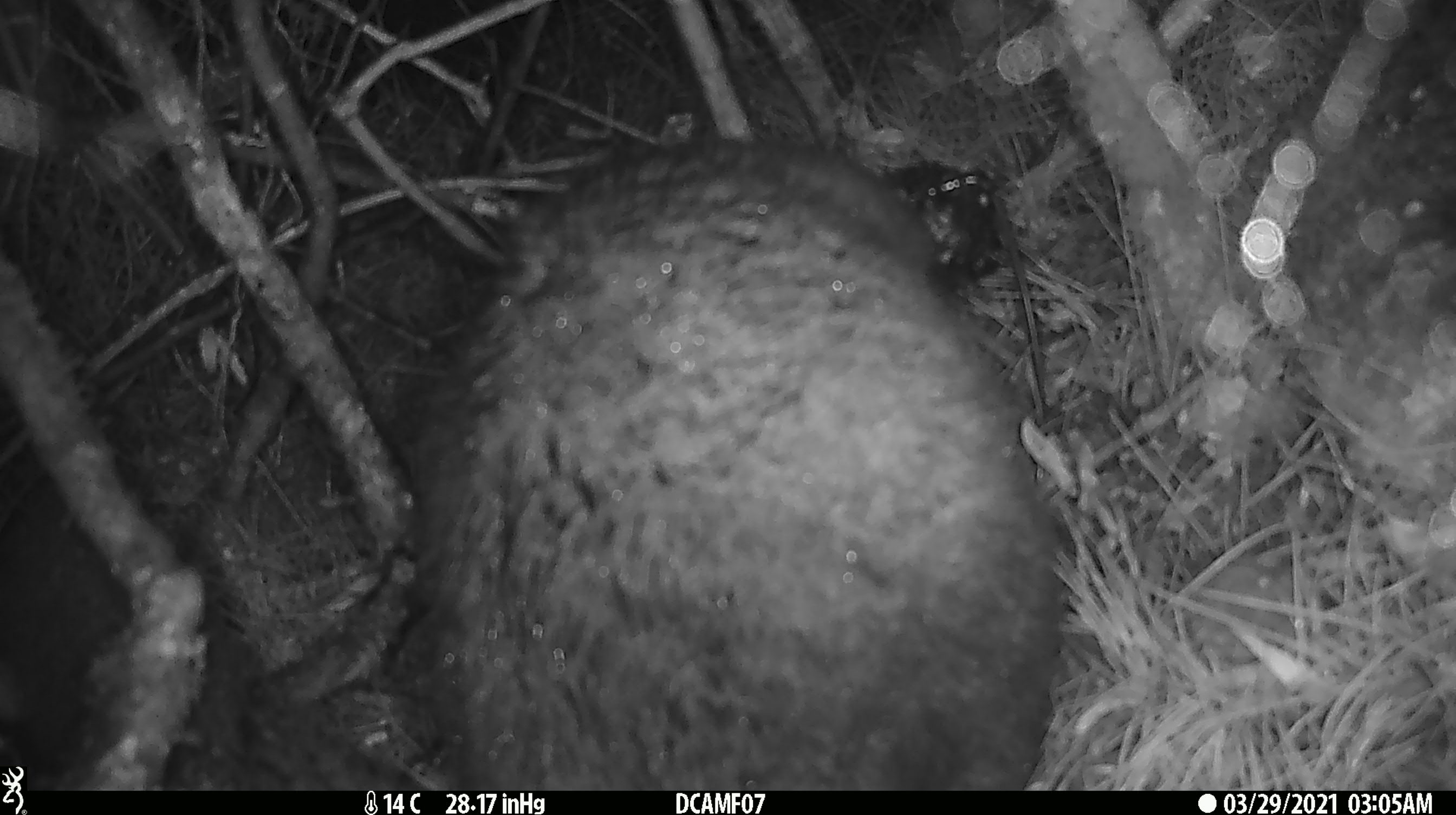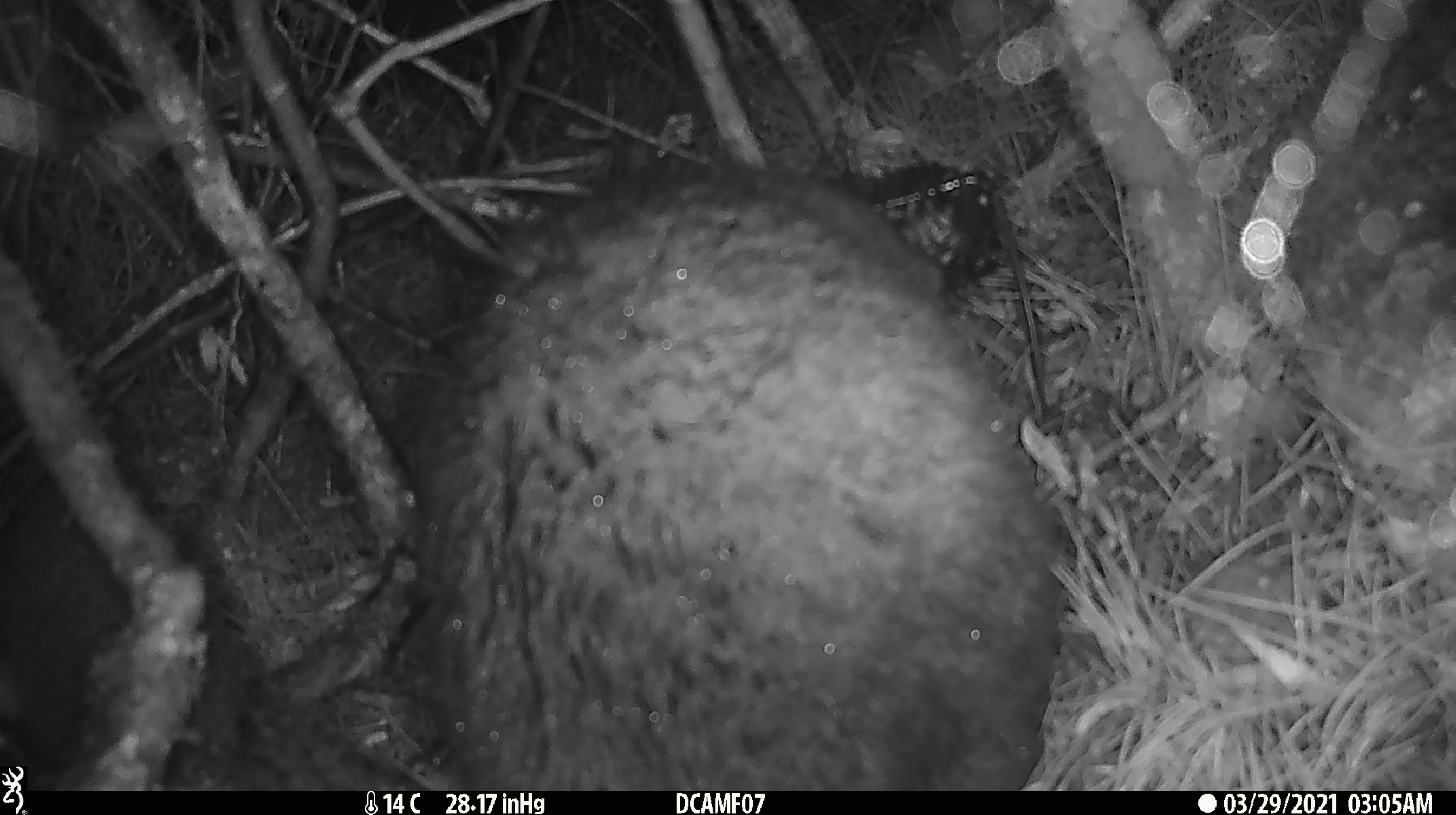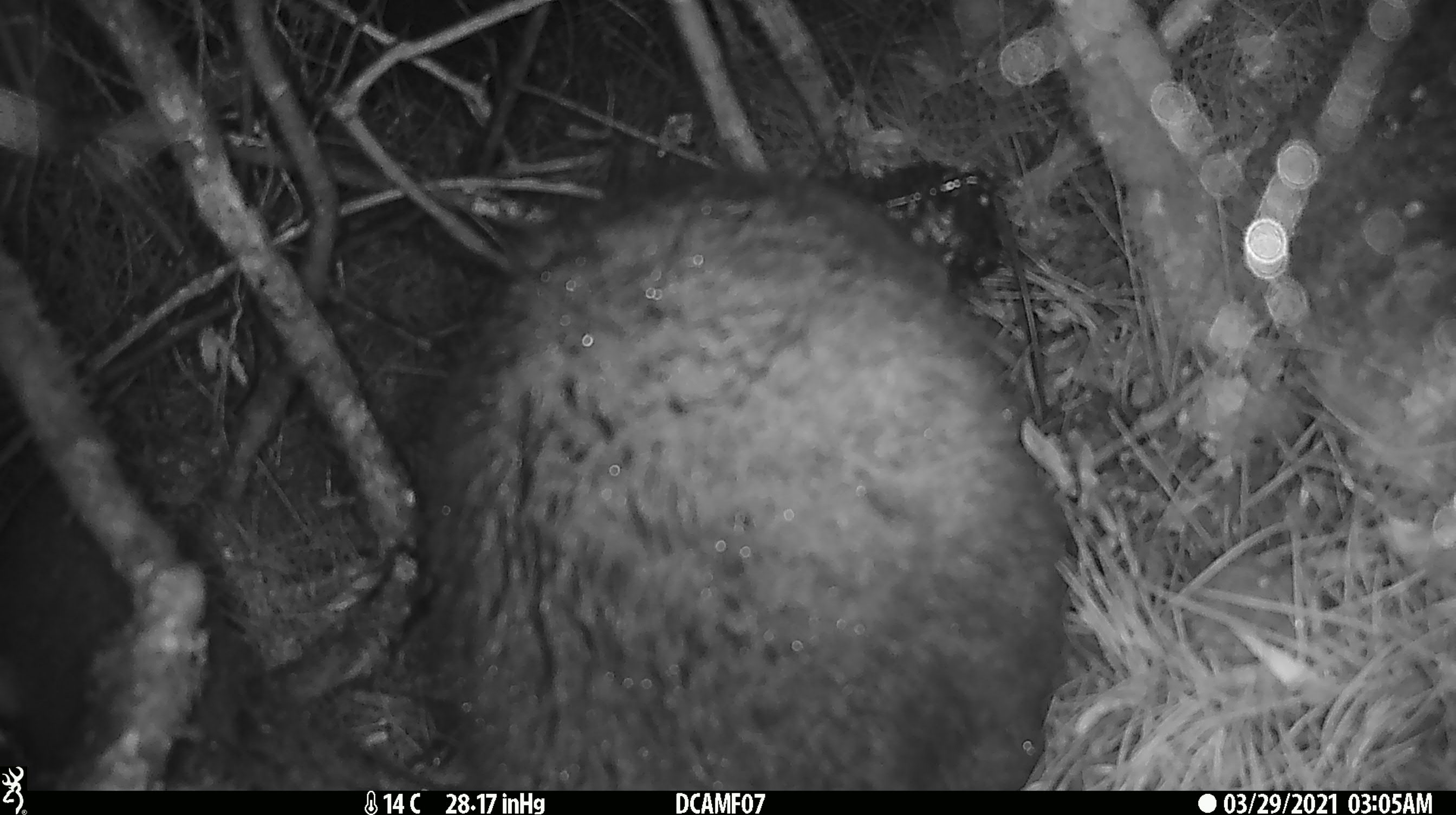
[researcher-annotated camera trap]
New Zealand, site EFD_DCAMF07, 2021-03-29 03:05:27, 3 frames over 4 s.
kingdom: Animalia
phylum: Chordata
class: Mammalia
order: Diprotodontia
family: Phalangeridae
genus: Trichosurus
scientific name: Trichosurus vulpecula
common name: common brushtail possum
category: possum